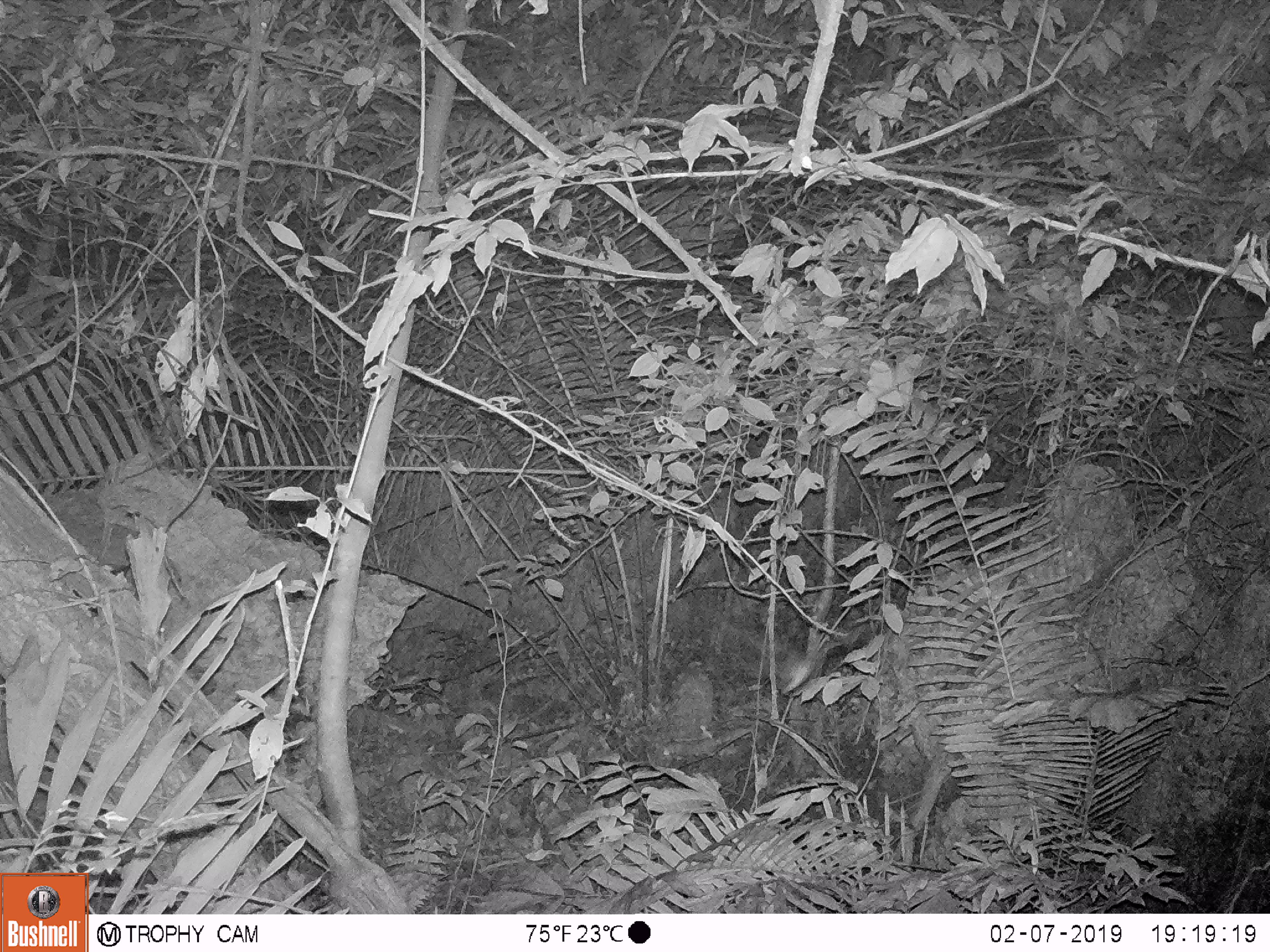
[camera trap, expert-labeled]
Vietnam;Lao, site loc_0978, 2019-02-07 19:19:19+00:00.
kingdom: Animalia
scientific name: Animalia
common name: animal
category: unidentified animal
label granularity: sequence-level